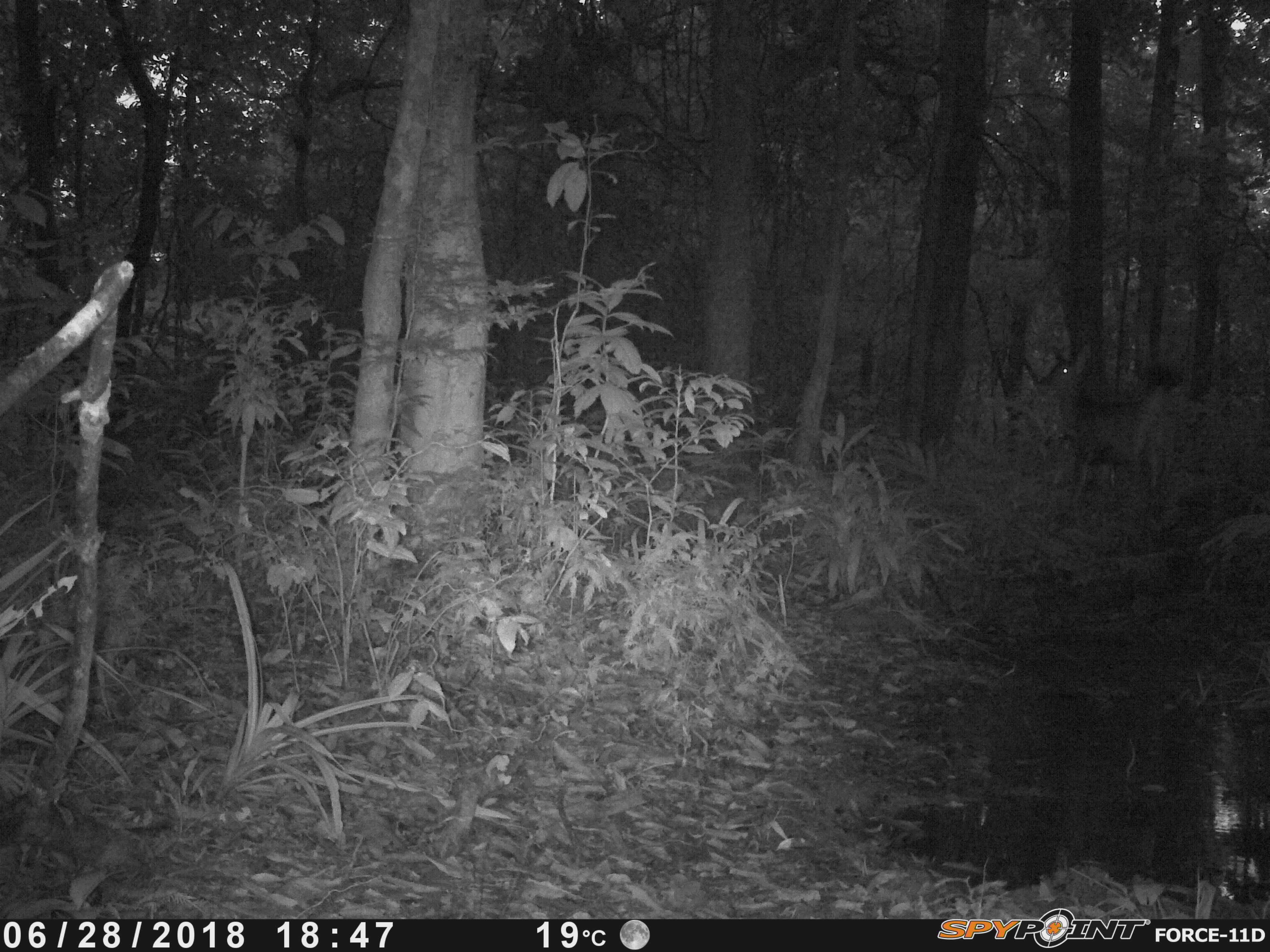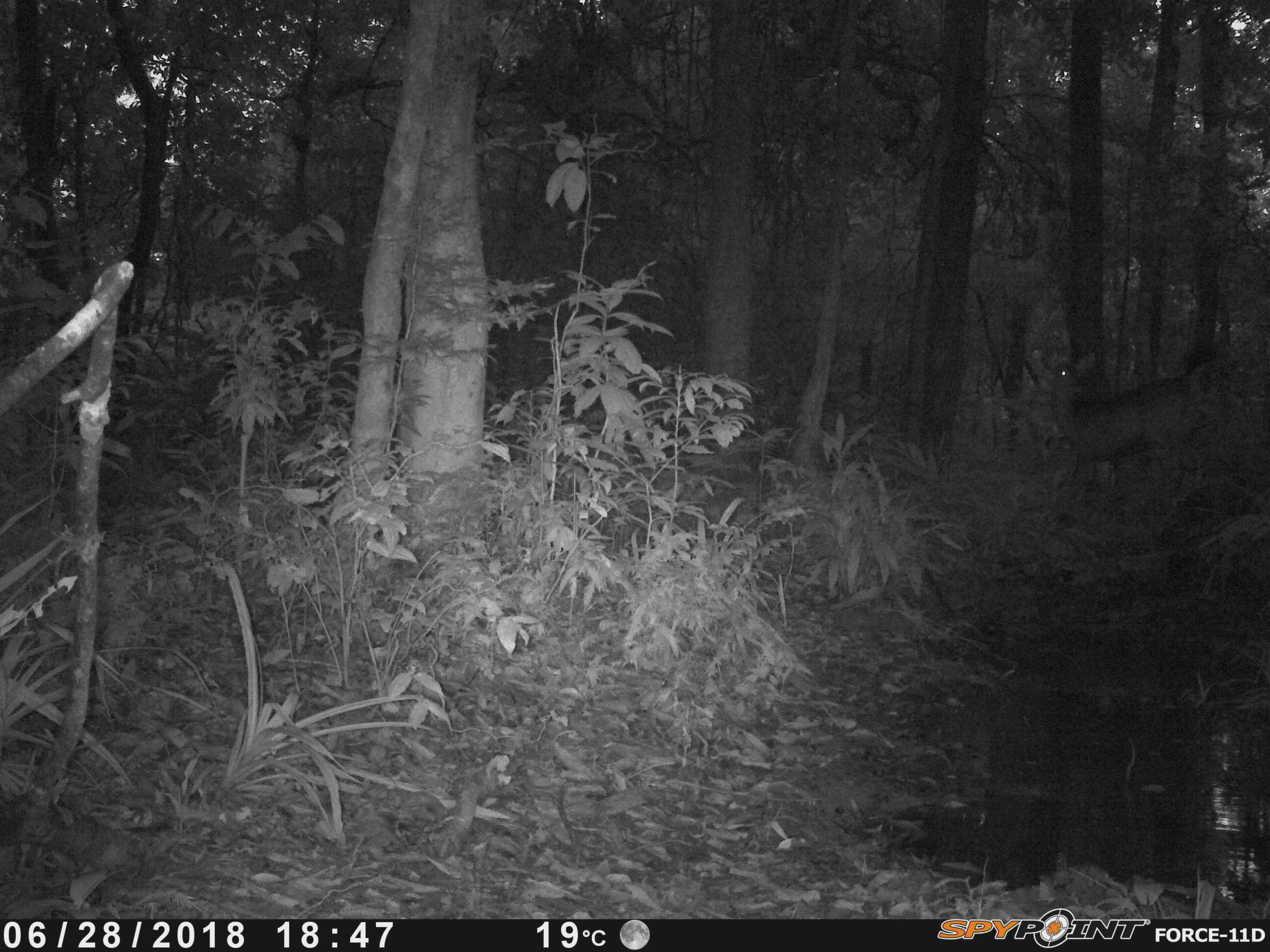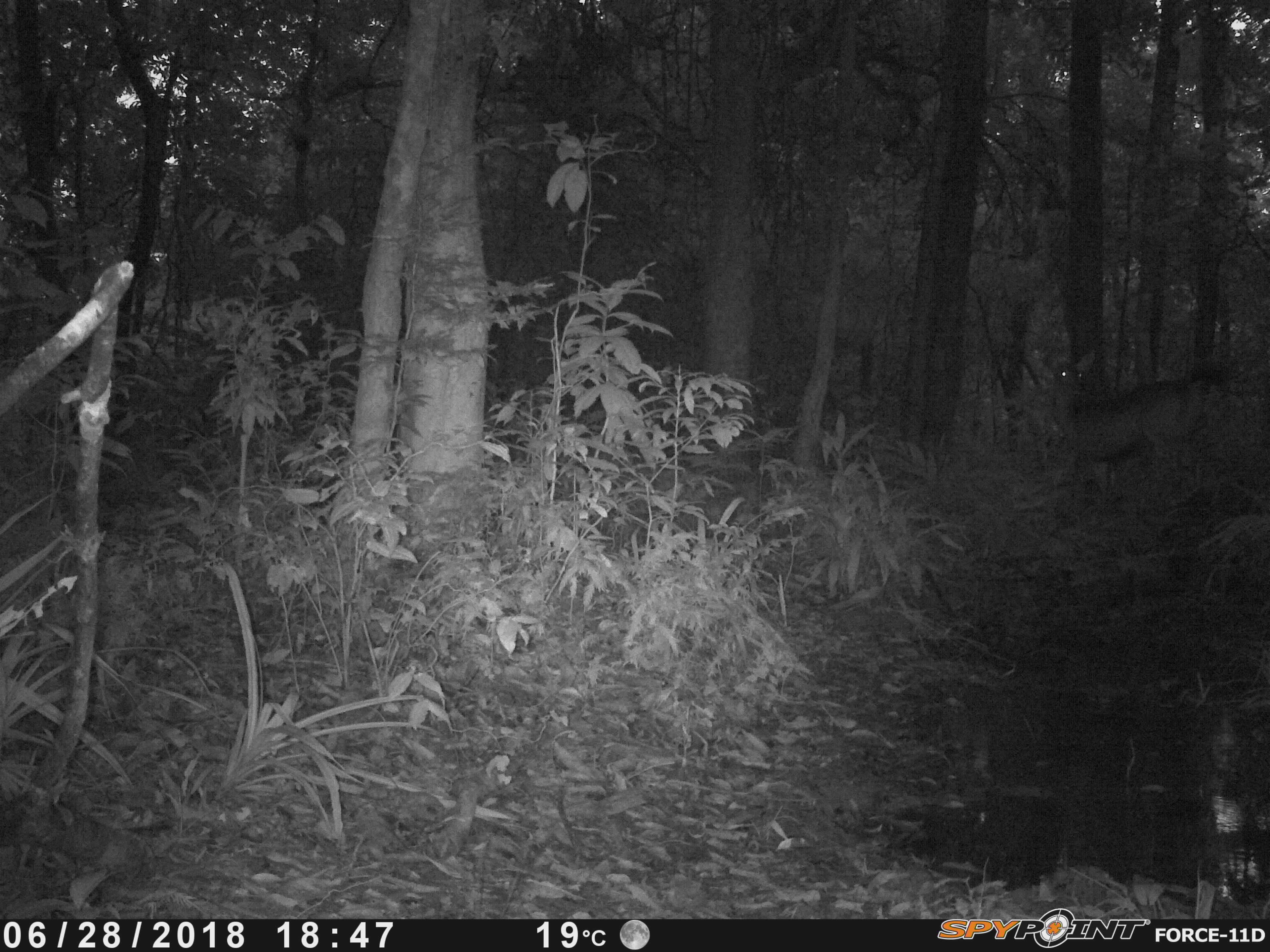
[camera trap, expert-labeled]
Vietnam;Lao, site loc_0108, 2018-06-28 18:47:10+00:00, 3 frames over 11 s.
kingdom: Animalia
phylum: Chordata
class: Mammalia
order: Artiodactyla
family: Cervidae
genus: Rusa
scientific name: Rusa unicolor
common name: sambar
Sambar (Rusa unicolor). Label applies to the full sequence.